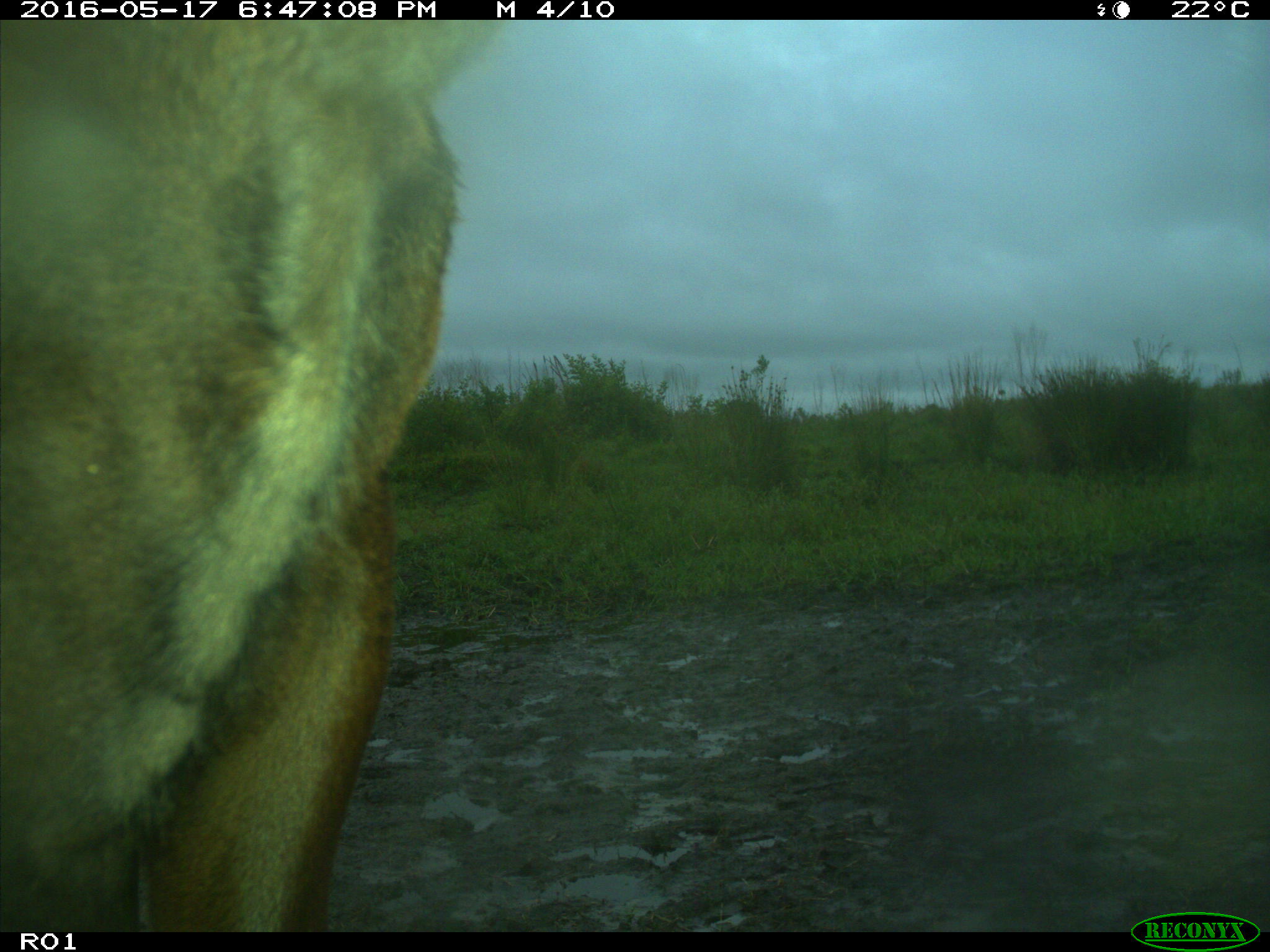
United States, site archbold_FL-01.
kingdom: Animalia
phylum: Chordata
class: Mammalia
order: Artiodactyla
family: Bovidae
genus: Bos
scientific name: Bos taurus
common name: domestic cow